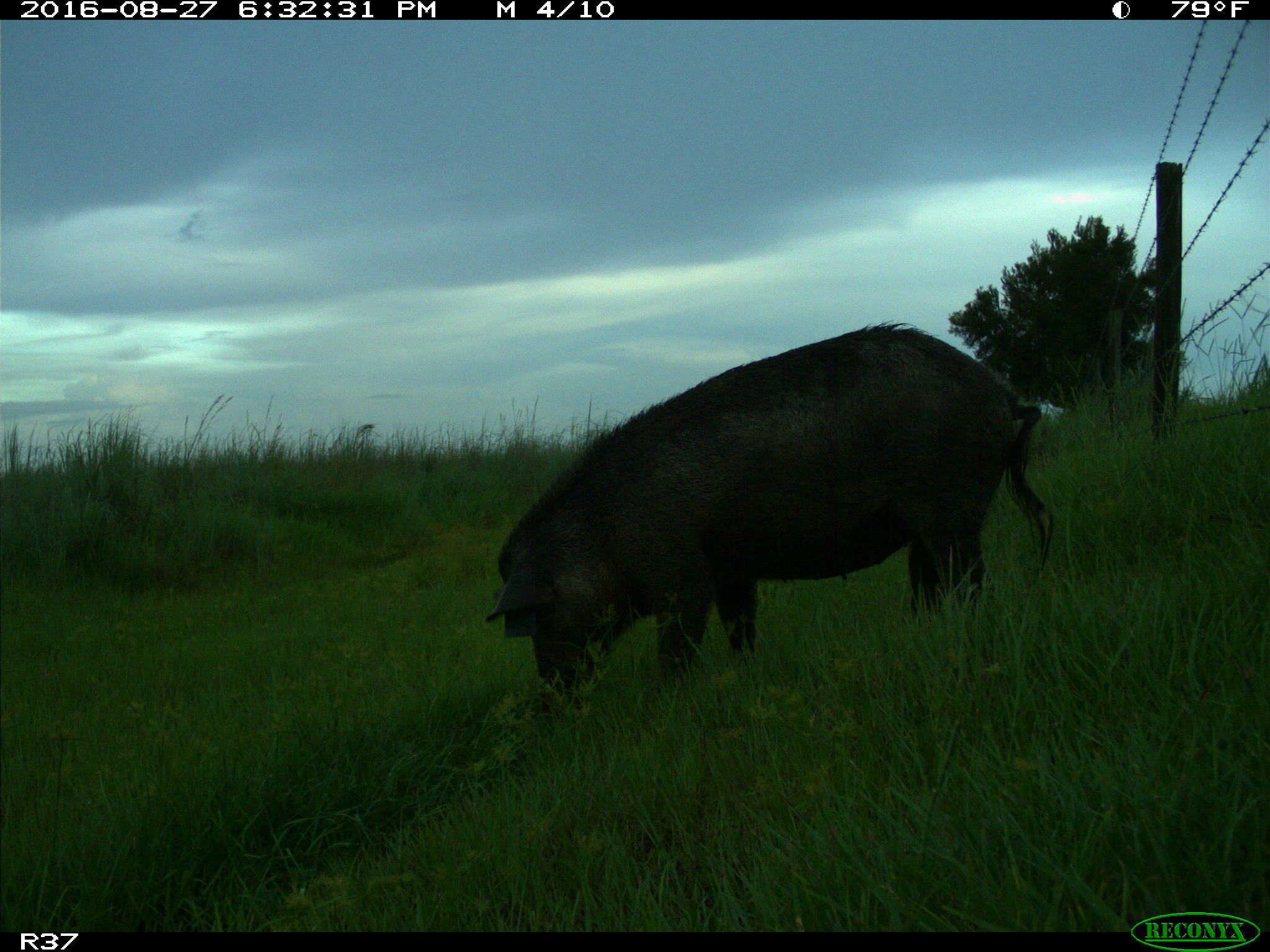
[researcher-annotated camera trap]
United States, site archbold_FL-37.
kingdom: Animalia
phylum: Chordata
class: Mammalia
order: Artiodactyla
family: Suidae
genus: Sus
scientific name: Sus scrofa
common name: wild boar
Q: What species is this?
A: Sus scrofa (wild boar).